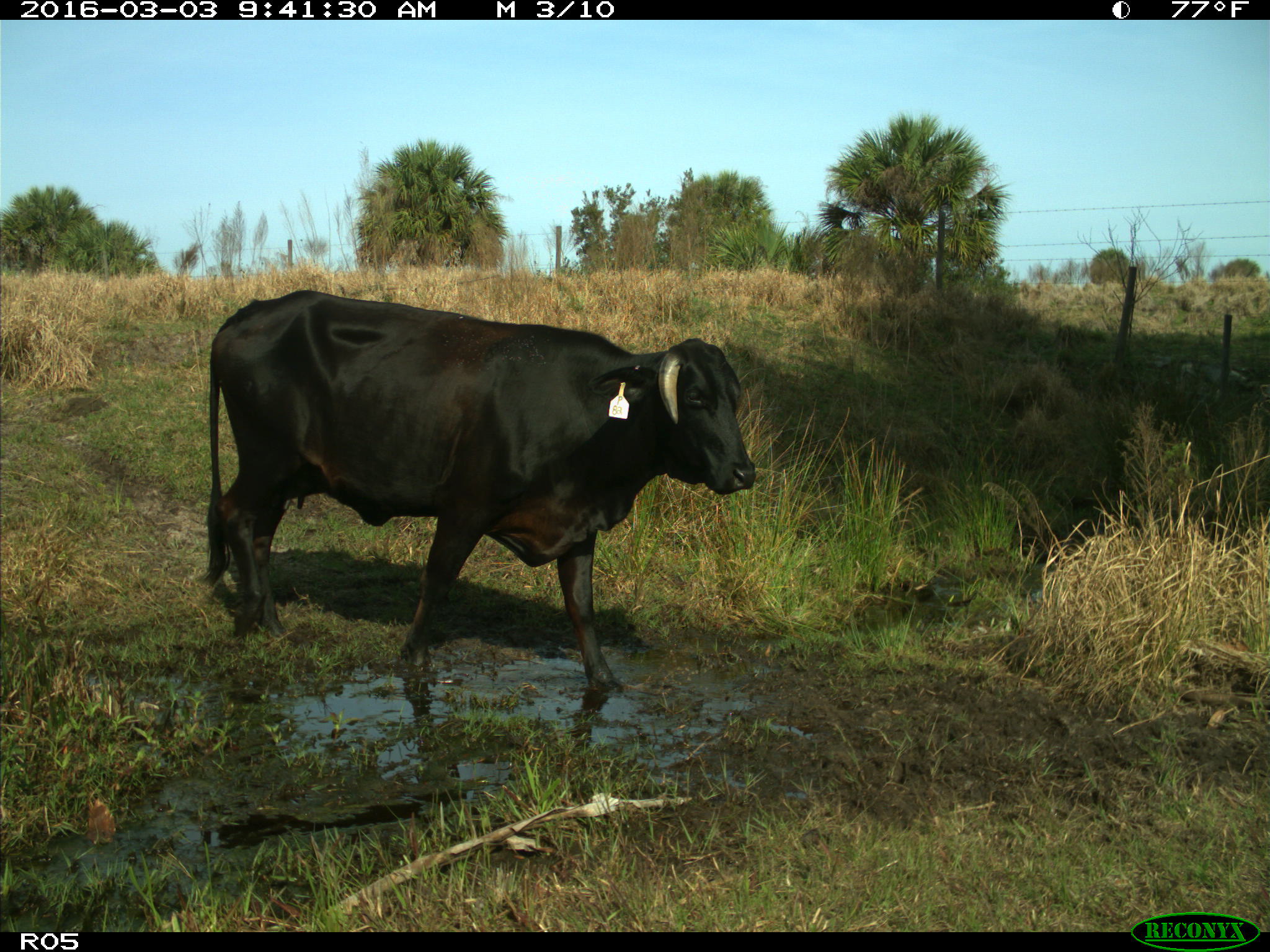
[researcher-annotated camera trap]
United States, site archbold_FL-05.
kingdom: Animalia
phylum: Chordata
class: Mammalia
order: Artiodactyla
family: Bovidae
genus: Bos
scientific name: Bos taurus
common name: domestic cow